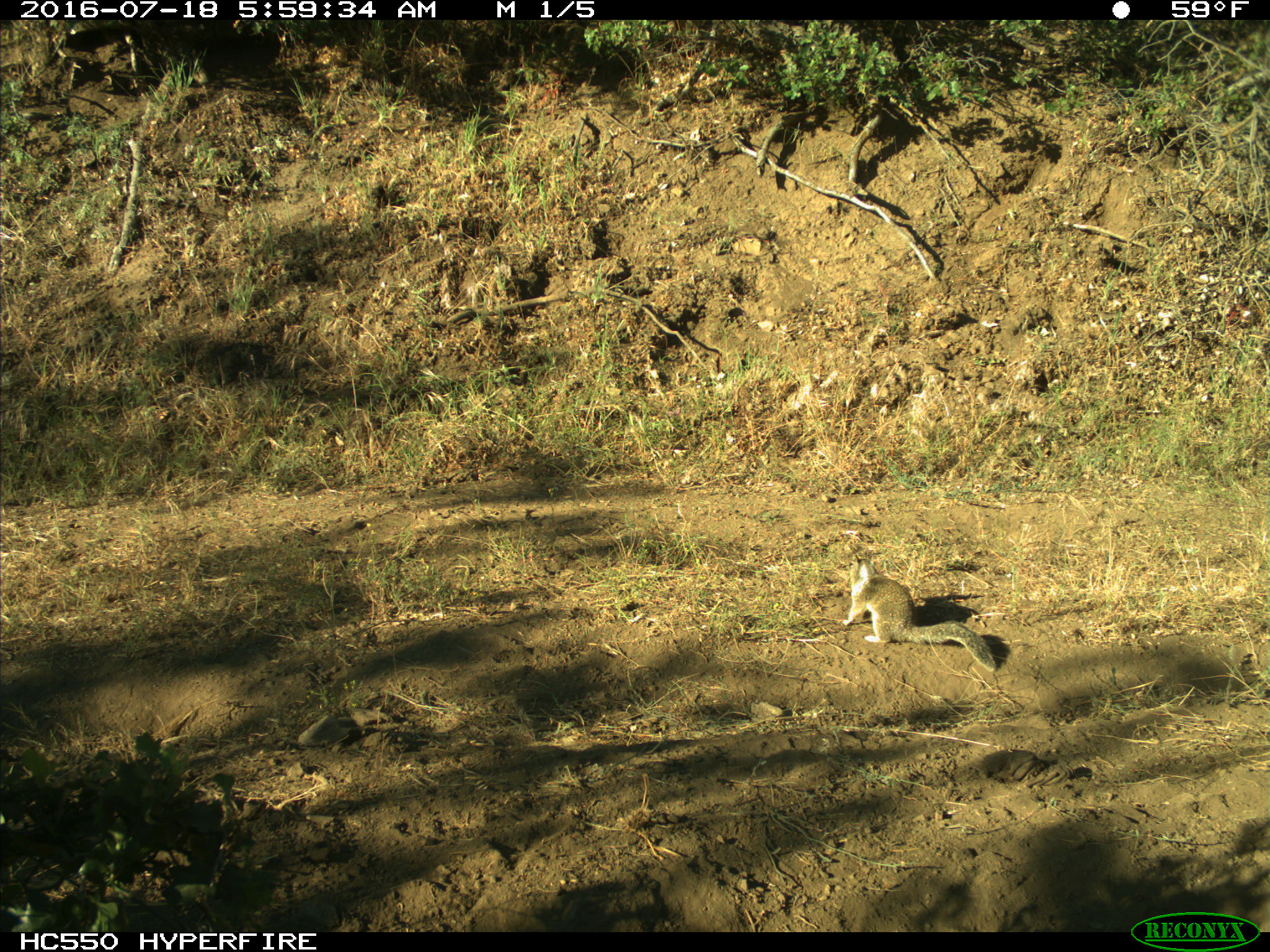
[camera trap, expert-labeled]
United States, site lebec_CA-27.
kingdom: Animalia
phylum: Chordata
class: Mammalia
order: Rodentia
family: Sciuridae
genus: Otospermophilus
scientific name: Otospermophilus beecheyi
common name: california ground squirrel